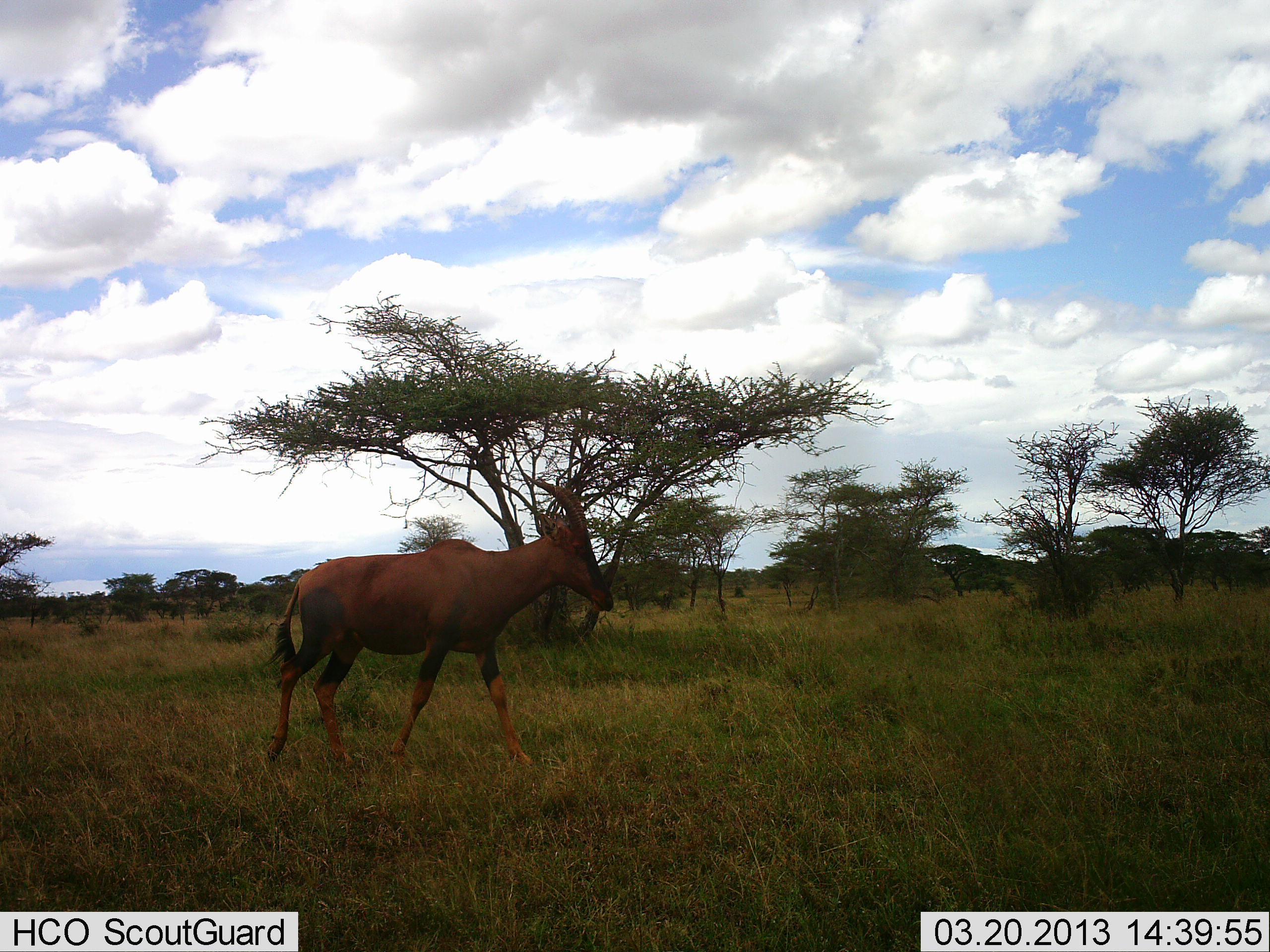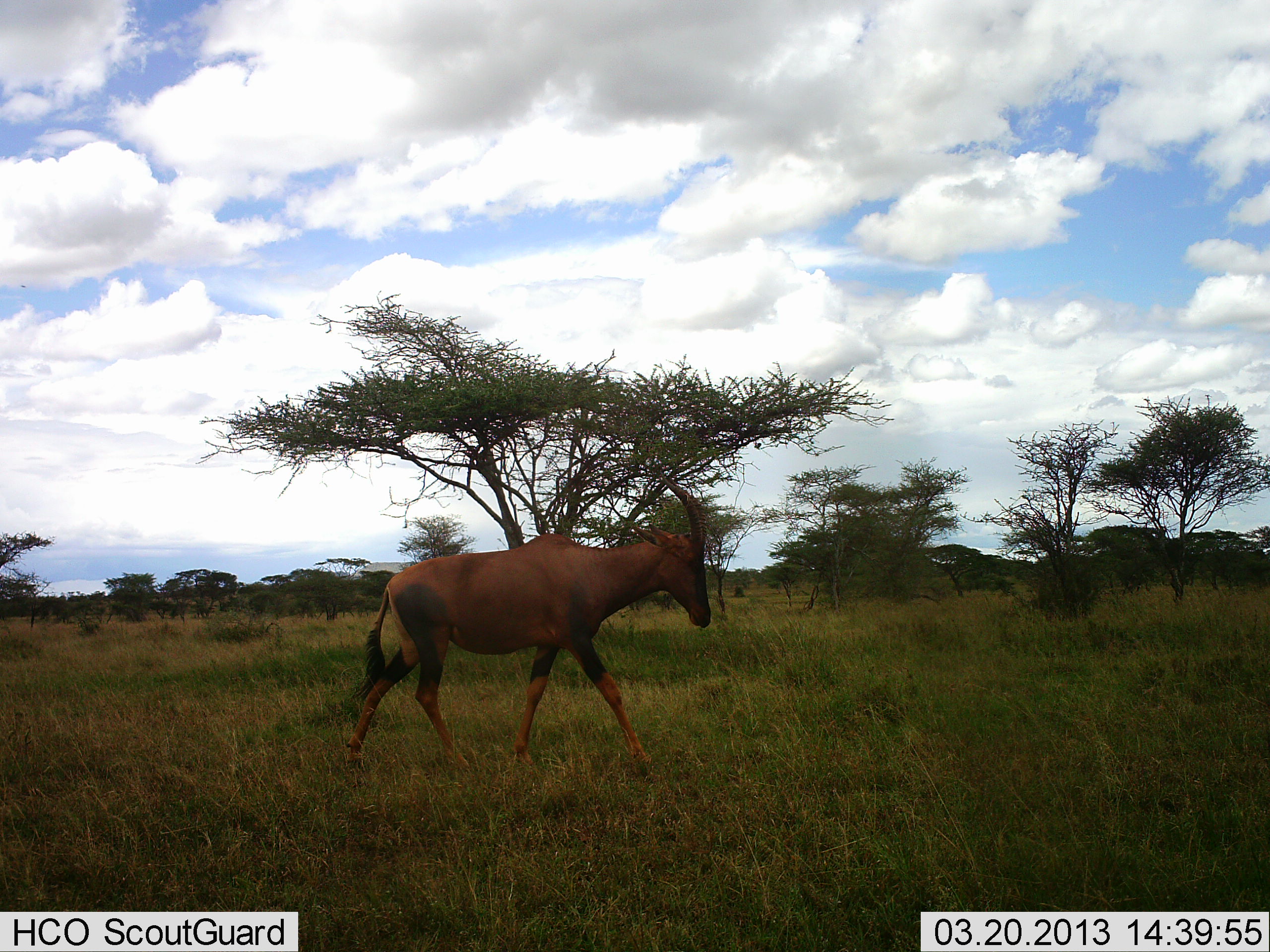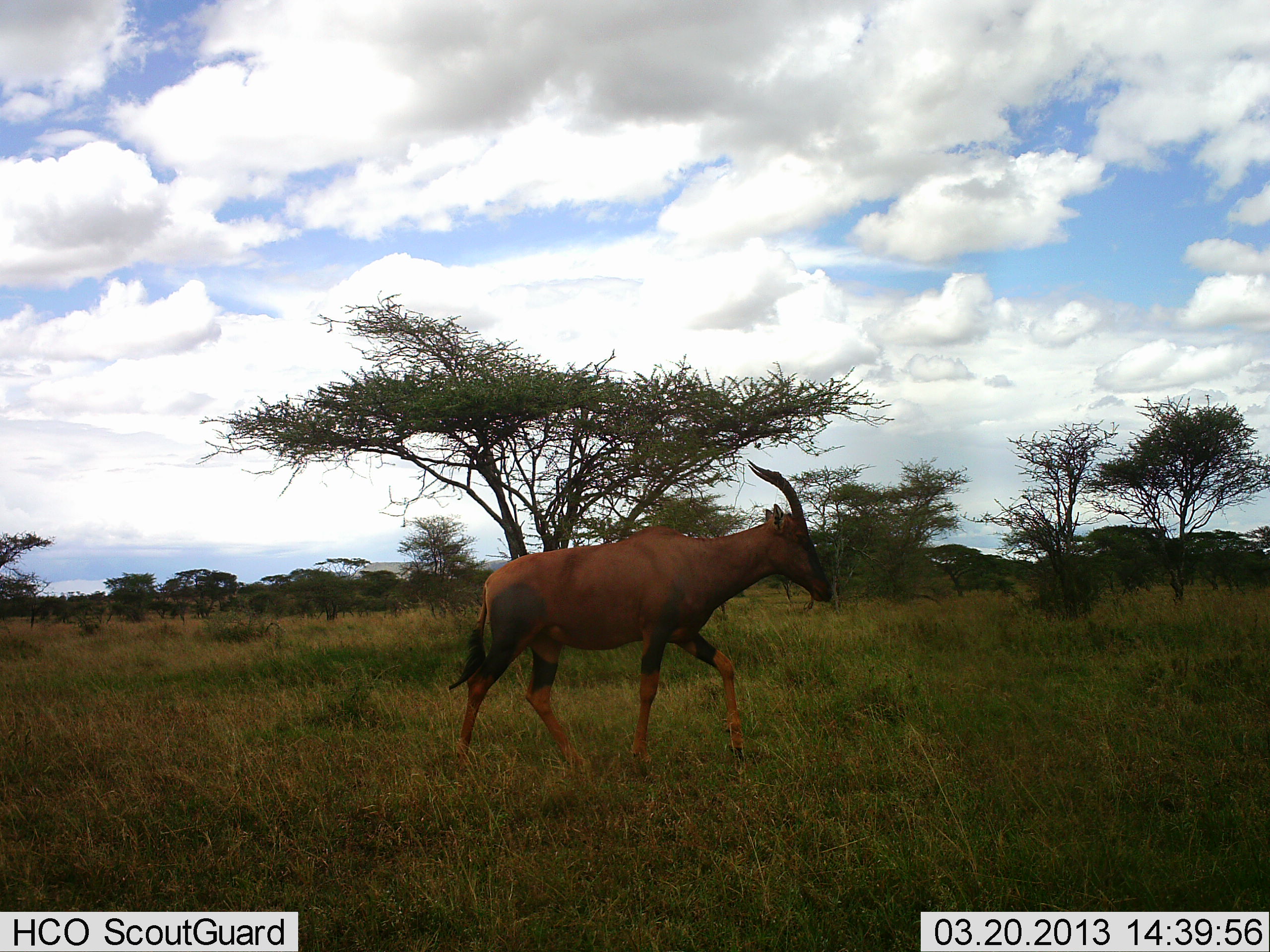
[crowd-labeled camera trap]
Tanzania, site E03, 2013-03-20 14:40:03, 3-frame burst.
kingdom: Animalia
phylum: Chordata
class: Mammalia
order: Artiodactyla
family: Bovidae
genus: Damaliscus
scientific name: Damaliscus lunatus jimela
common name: topi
Topi (Damaliscus lunatus jimela), count 1. Behavior (volunteer vote fractions): standing 0%, resting 0%, moving 100%, interacting 0%. Young present (vote fraction): 0%. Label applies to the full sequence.